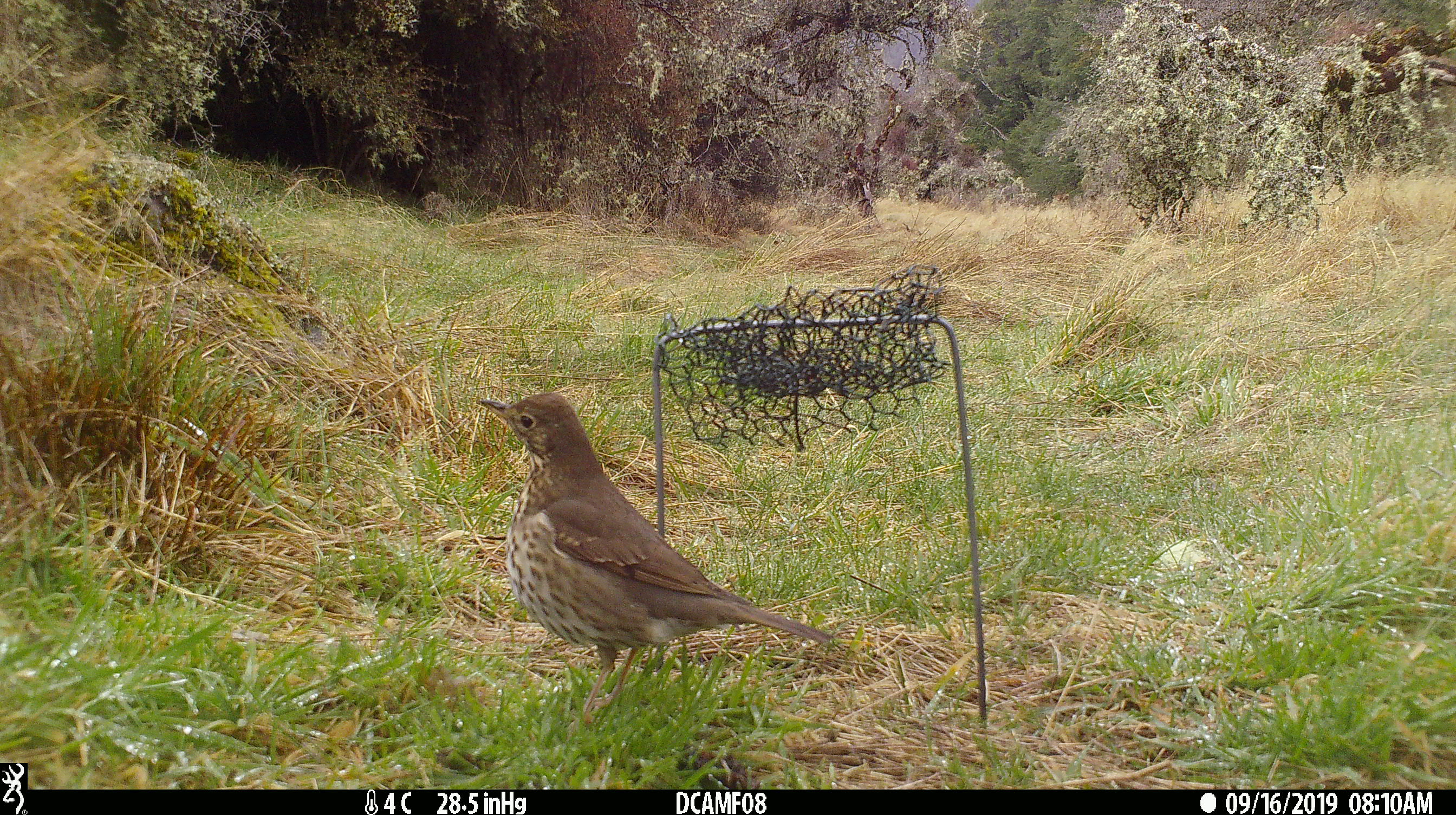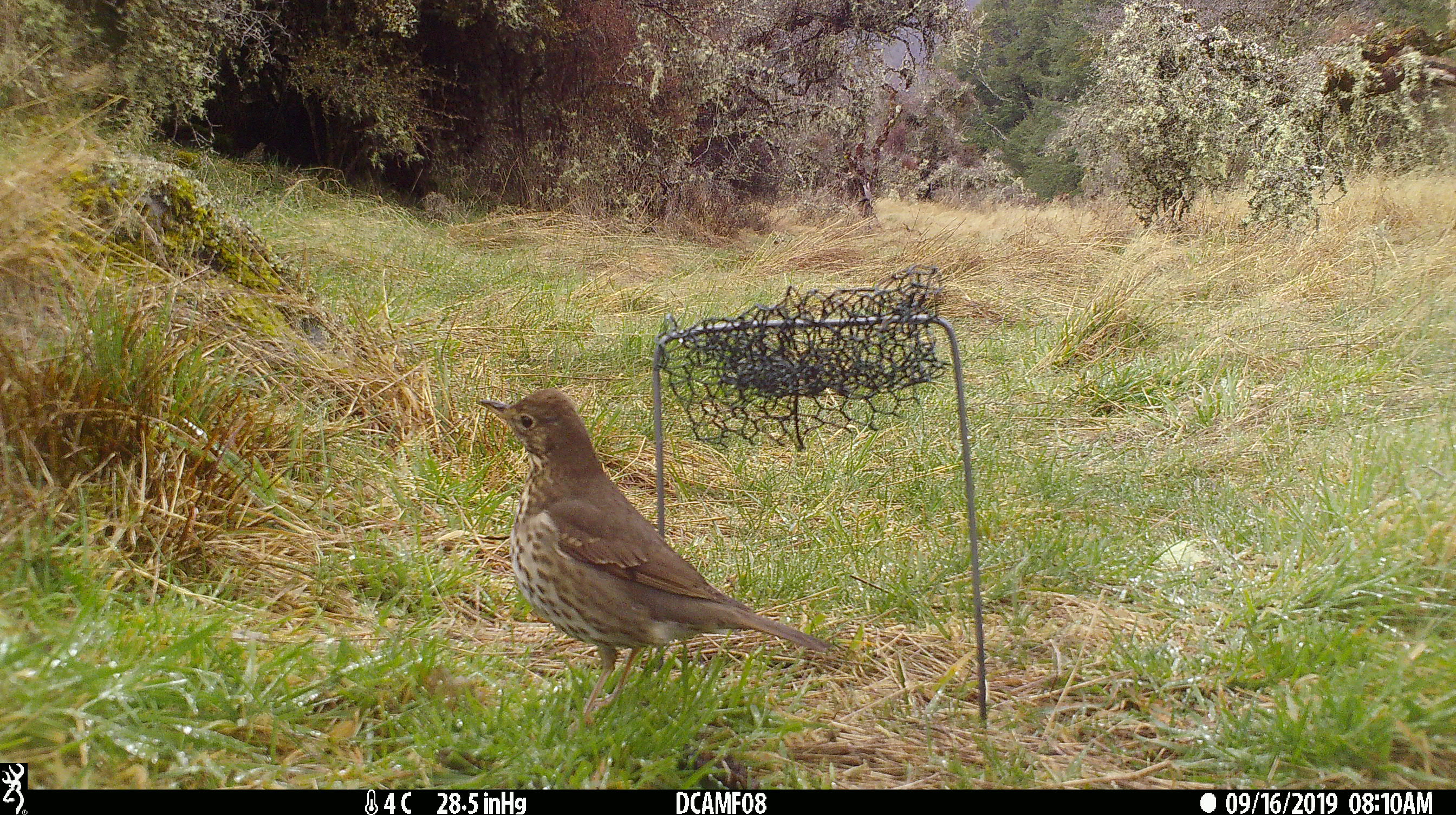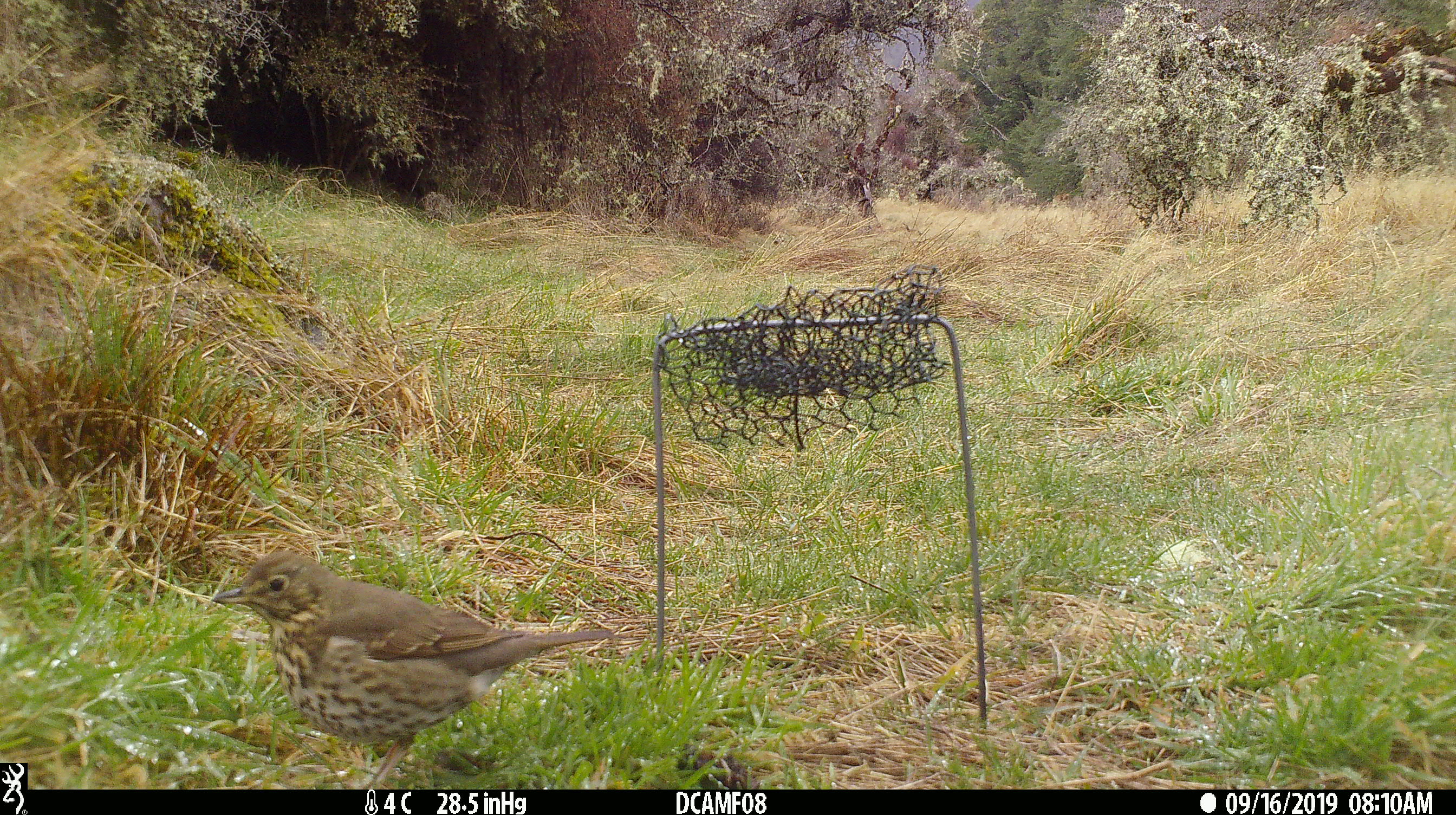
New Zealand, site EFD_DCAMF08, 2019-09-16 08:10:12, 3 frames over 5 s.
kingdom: Animalia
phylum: Chordata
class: Aves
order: Passeriformes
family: Turdidae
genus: Turdus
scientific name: Turdus philomelos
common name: song thrush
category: thrush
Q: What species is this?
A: Thrush (song thrush) (Turdus philomelos).